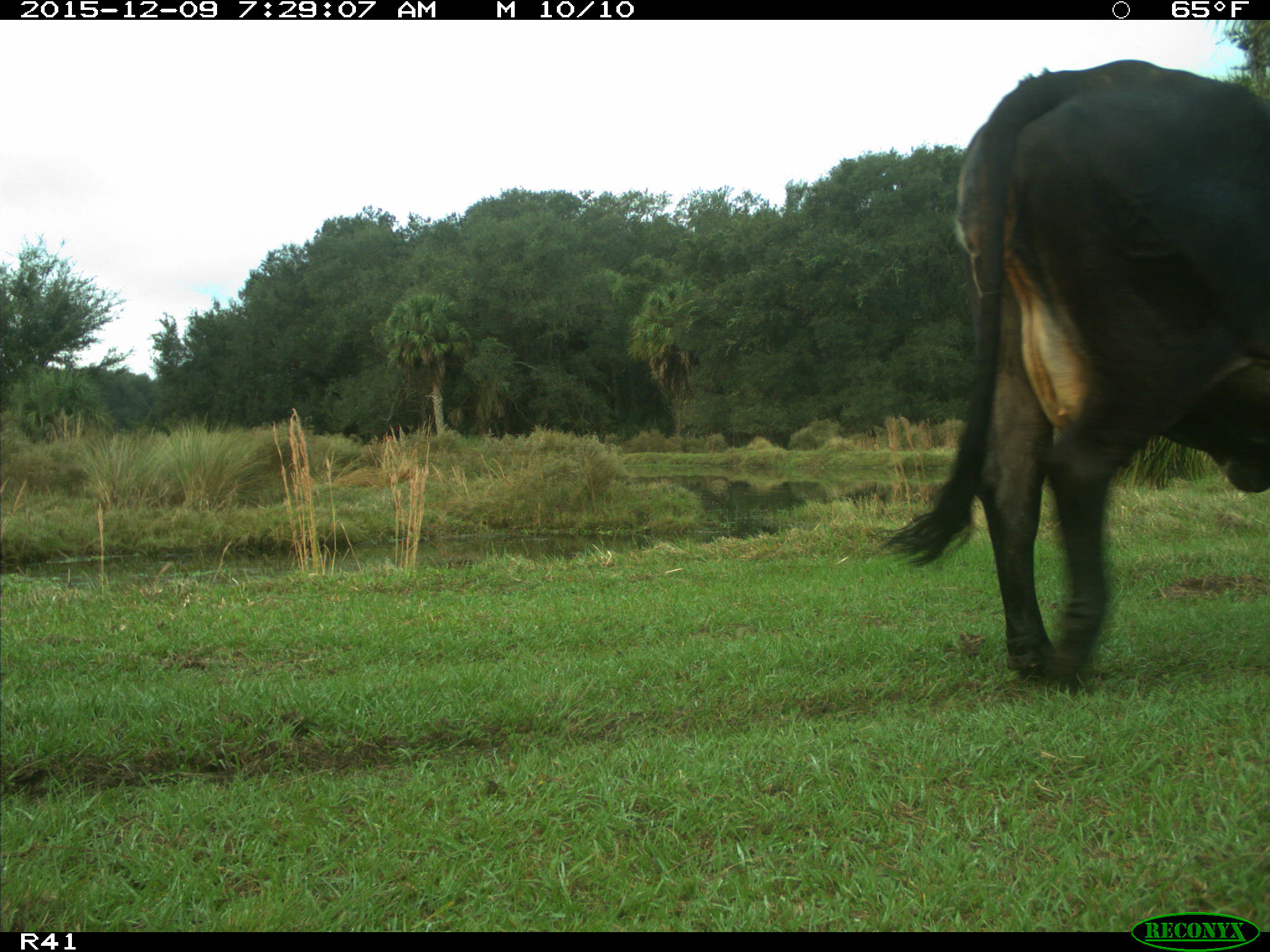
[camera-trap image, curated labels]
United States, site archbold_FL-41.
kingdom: Animalia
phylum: Chordata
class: Mammalia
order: Artiodactyla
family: Bovidae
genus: Bos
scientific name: Bos taurus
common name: domestic cow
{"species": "Bos taurus (domestic cow)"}